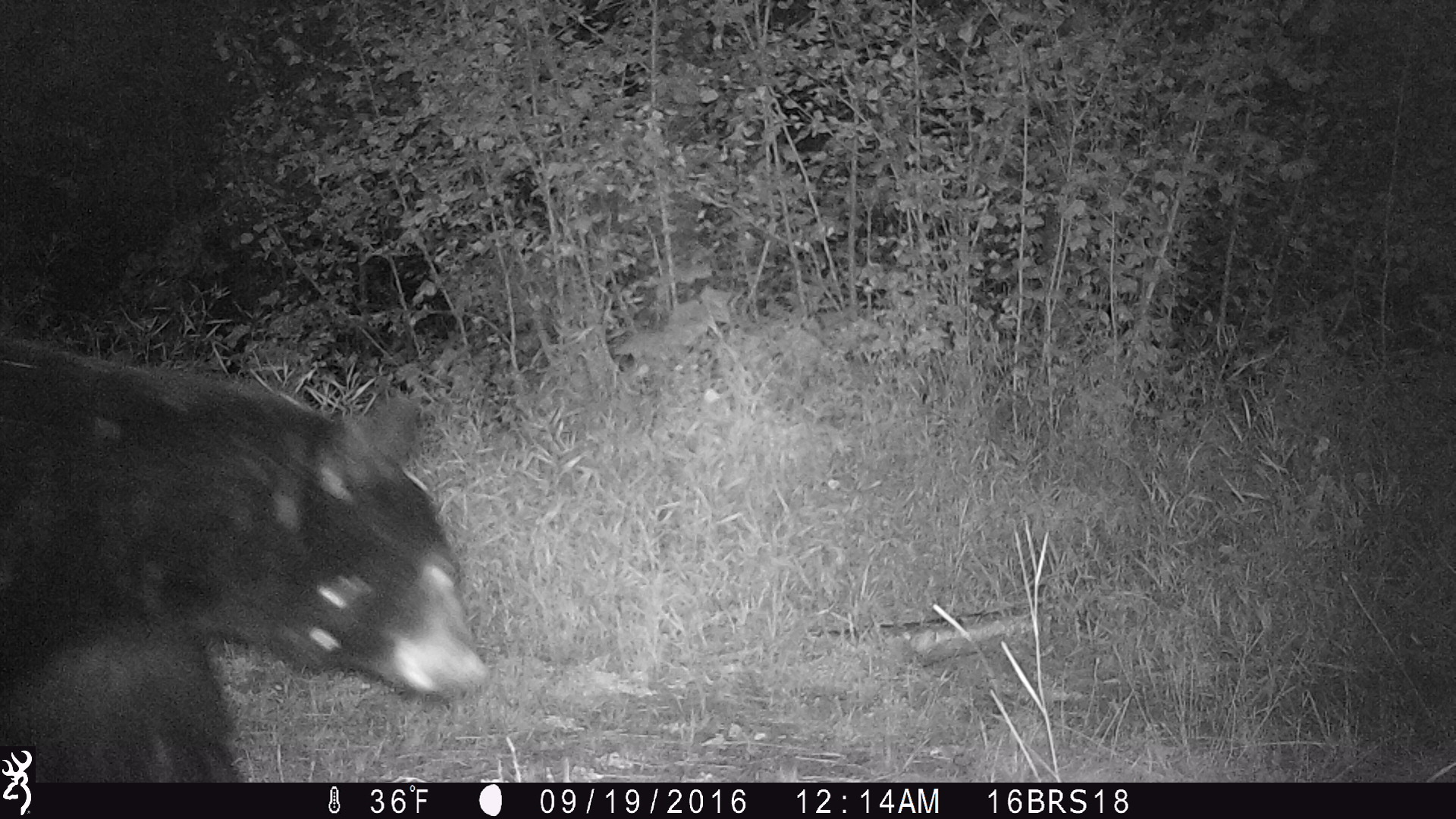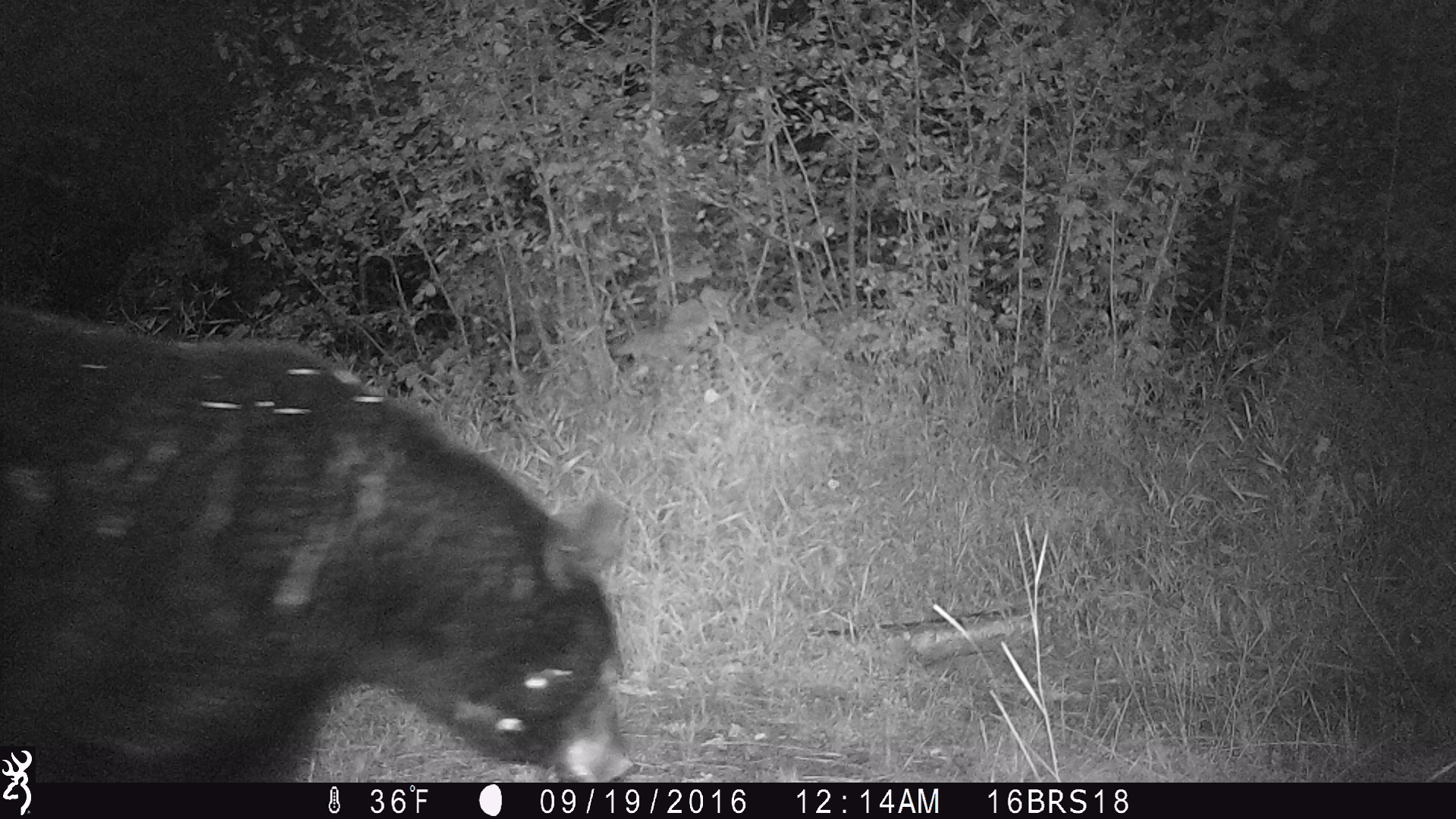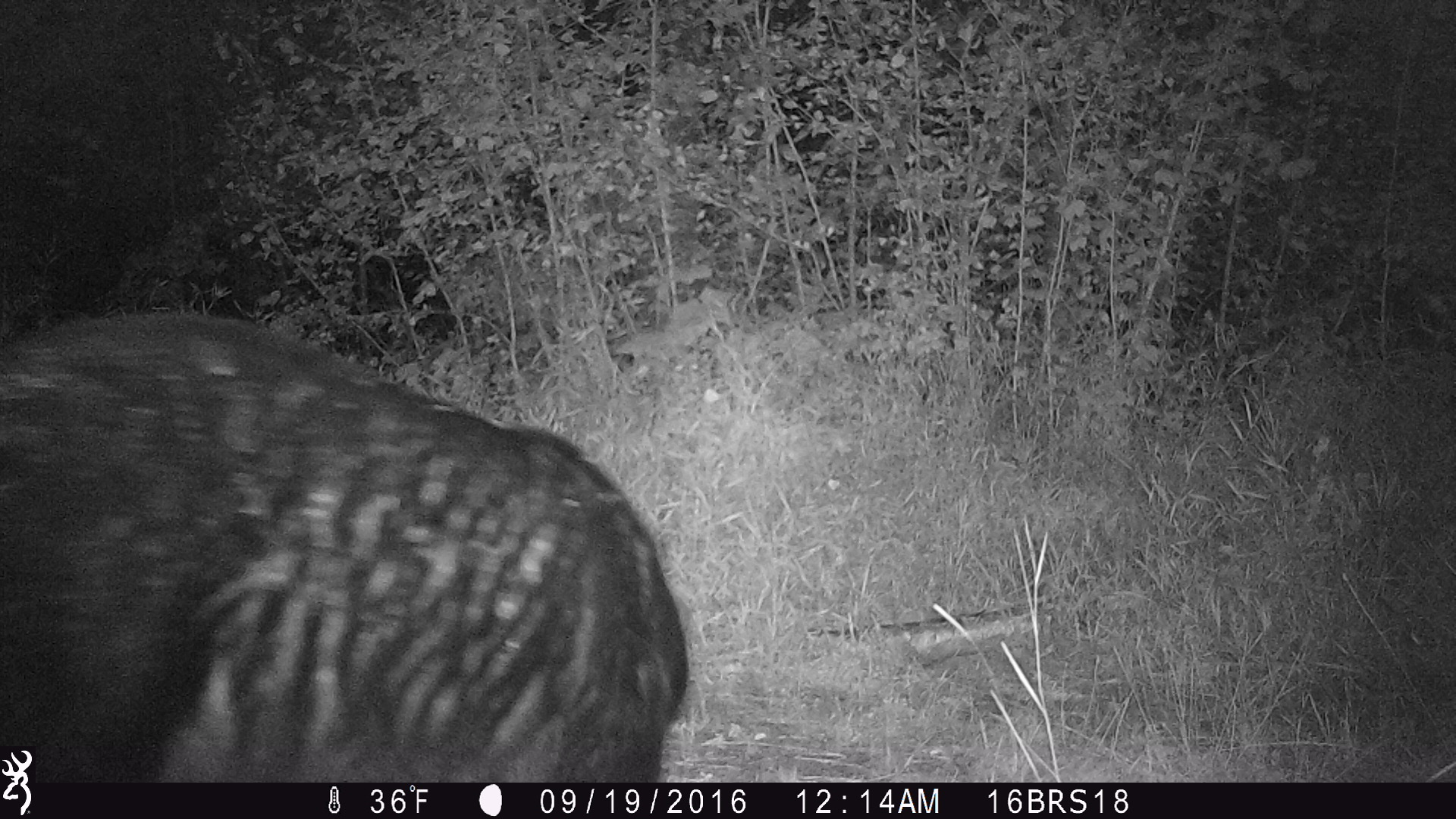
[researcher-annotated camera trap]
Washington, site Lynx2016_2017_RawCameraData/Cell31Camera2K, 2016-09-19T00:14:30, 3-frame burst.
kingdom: Animalia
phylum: Chordata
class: Mammalia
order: Carnivora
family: Ursidae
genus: Ursus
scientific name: Ursus americanus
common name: american black bear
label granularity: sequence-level